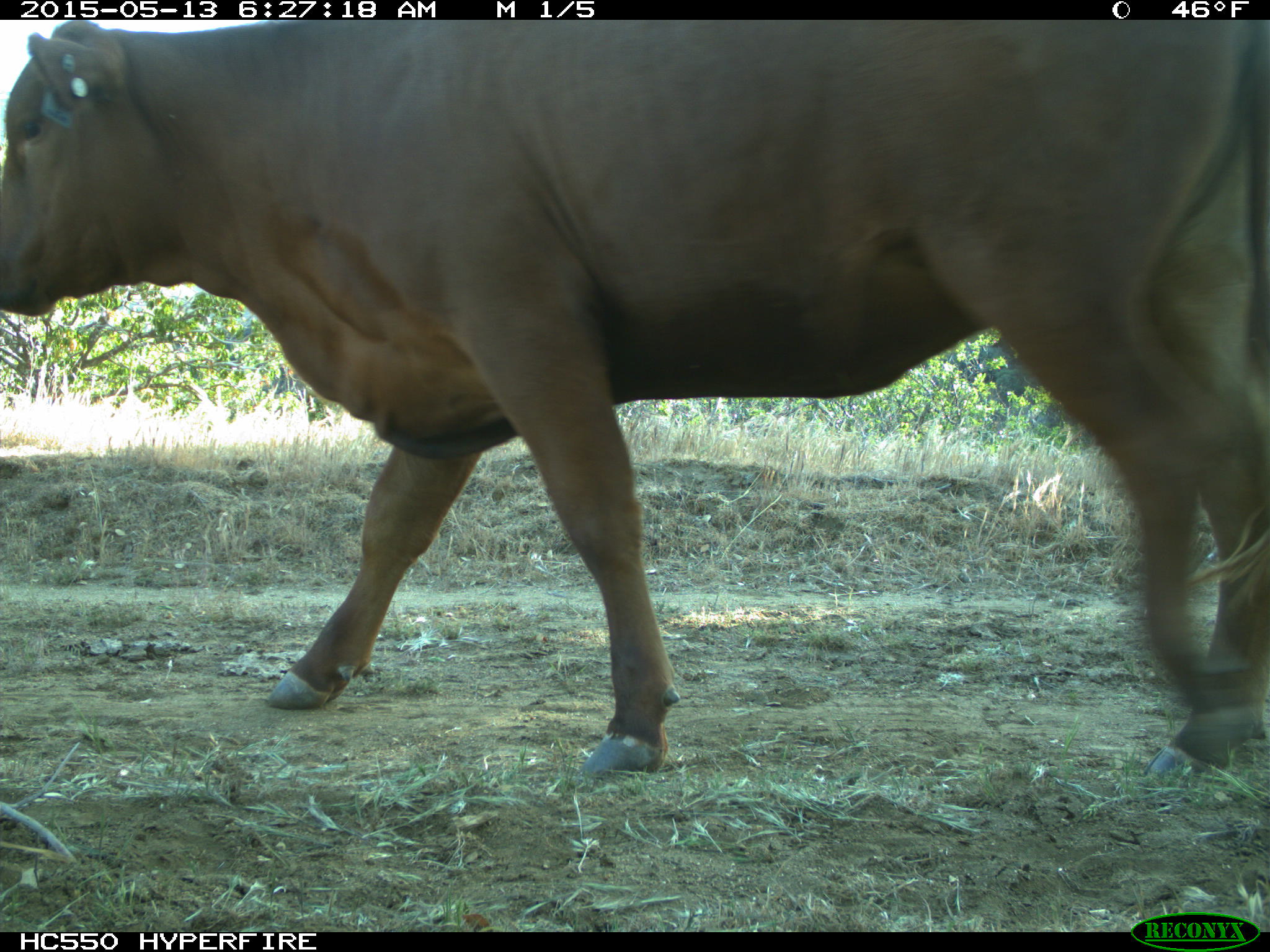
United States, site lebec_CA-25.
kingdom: Animalia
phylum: Chordata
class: Mammalia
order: Artiodactyla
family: Bovidae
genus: Bos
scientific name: Bos taurus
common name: domestic cow